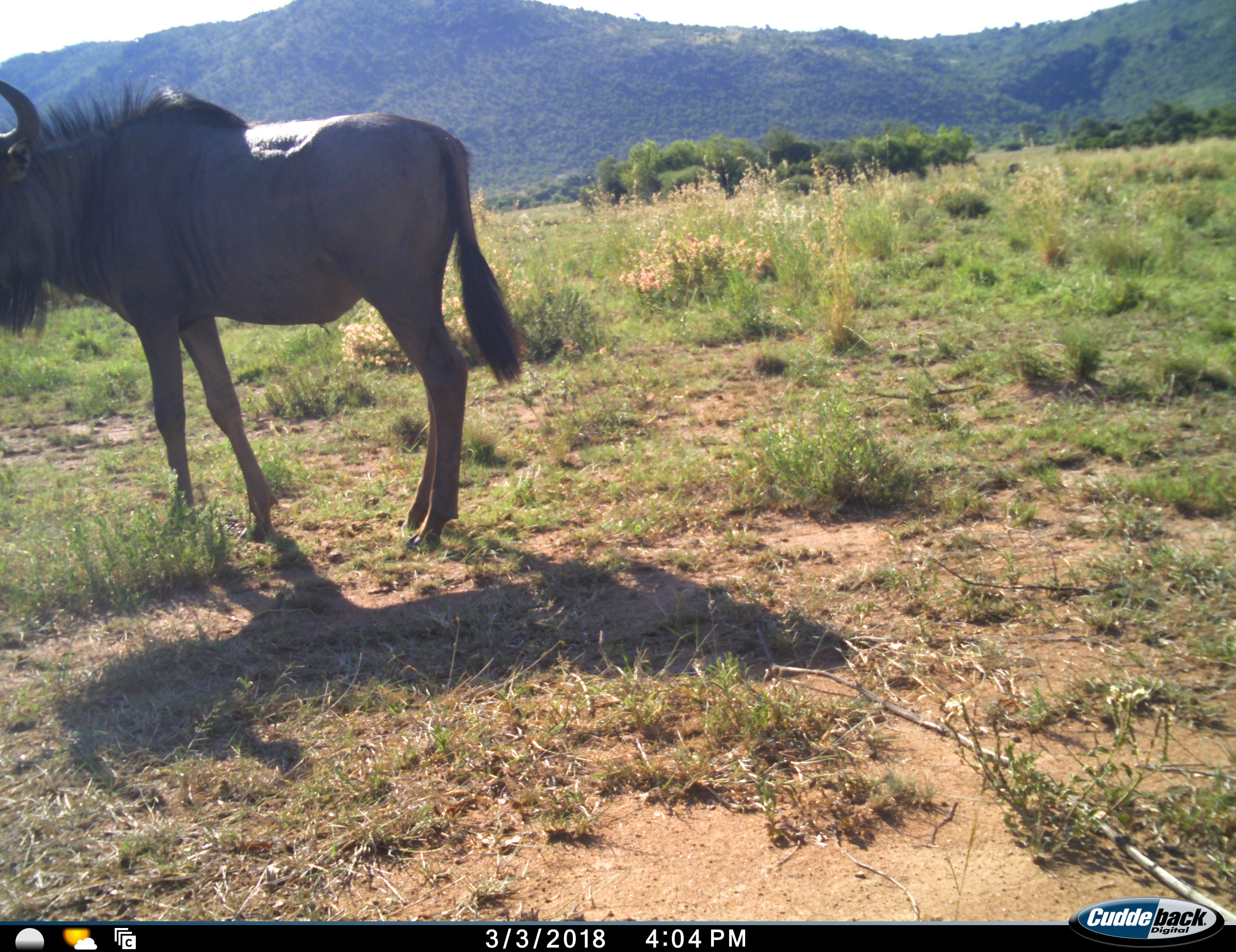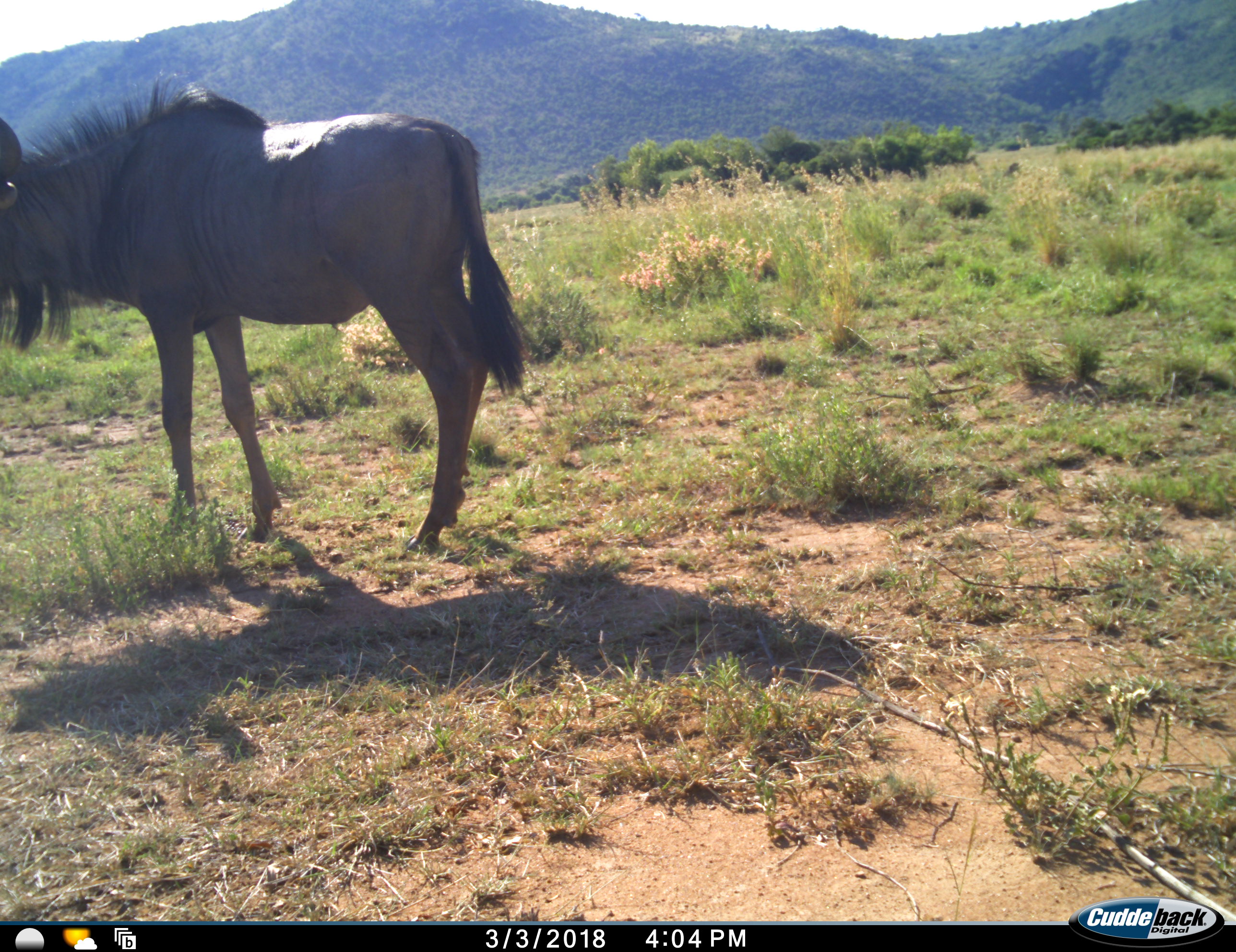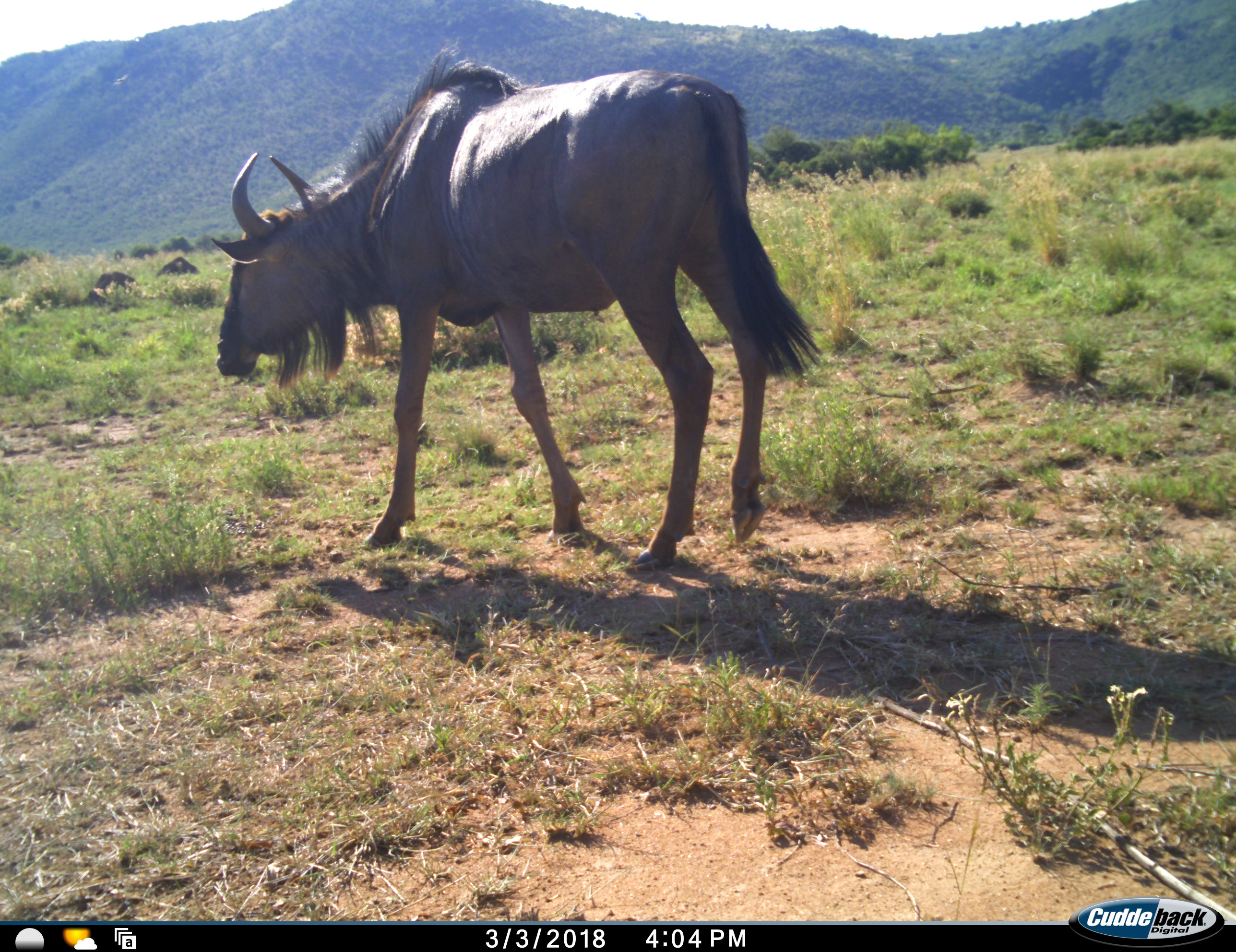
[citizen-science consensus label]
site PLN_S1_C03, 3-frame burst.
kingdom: Animalia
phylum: Chordata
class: Mammalia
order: Artiodactyla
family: Bovidae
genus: Connochaetes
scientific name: Connochaetes taurinus taurinus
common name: blue wildebeest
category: wildebeestblue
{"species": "wildebeestblue (blue wildebeest) (Connochaetes taurinus taurinus)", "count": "1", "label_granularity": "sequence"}